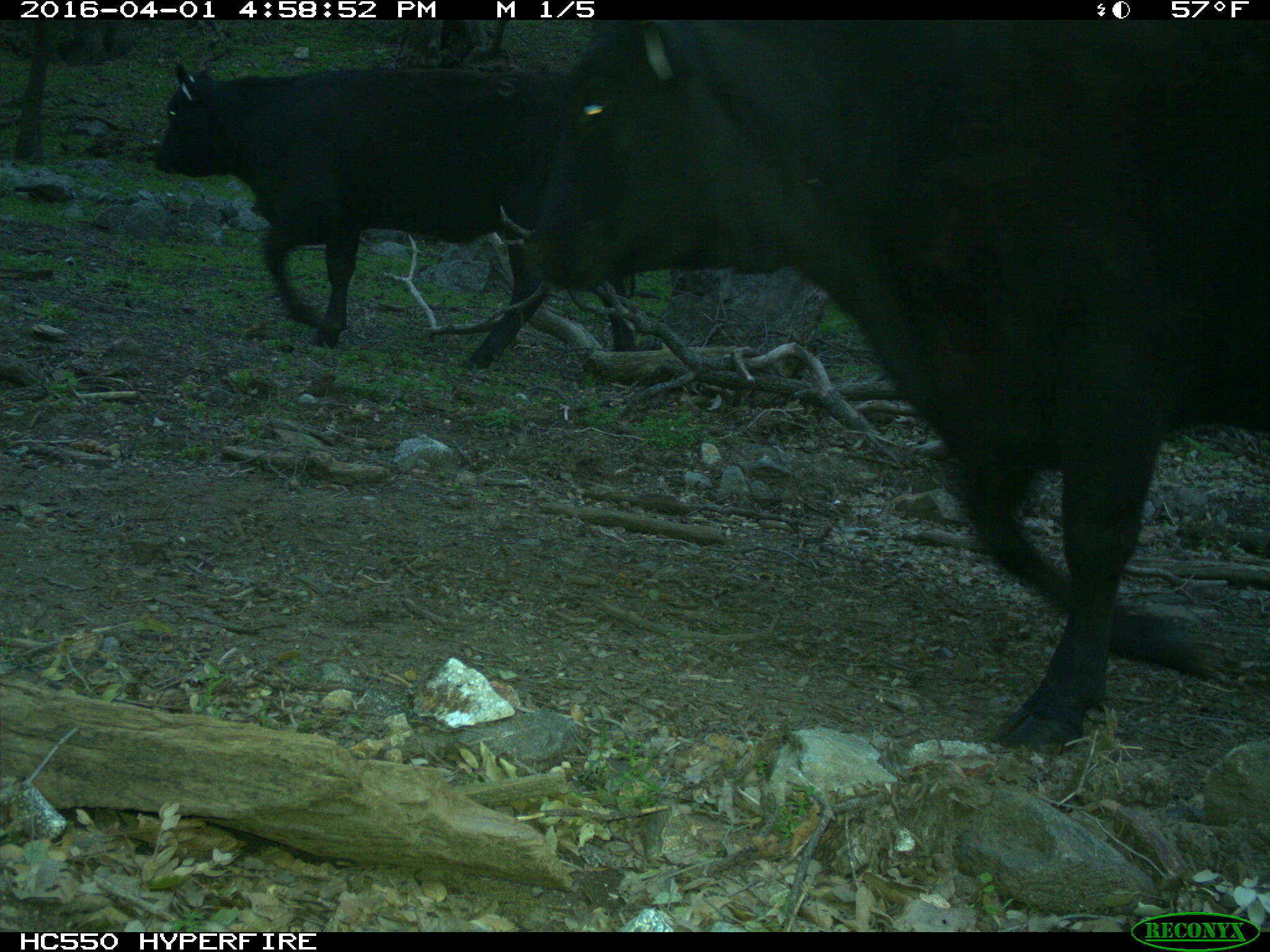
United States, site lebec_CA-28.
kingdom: Animalia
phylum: Chordata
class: Mammalia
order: Artiodactyla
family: Bovidae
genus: Bos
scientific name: Bos taurus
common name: domestic cow